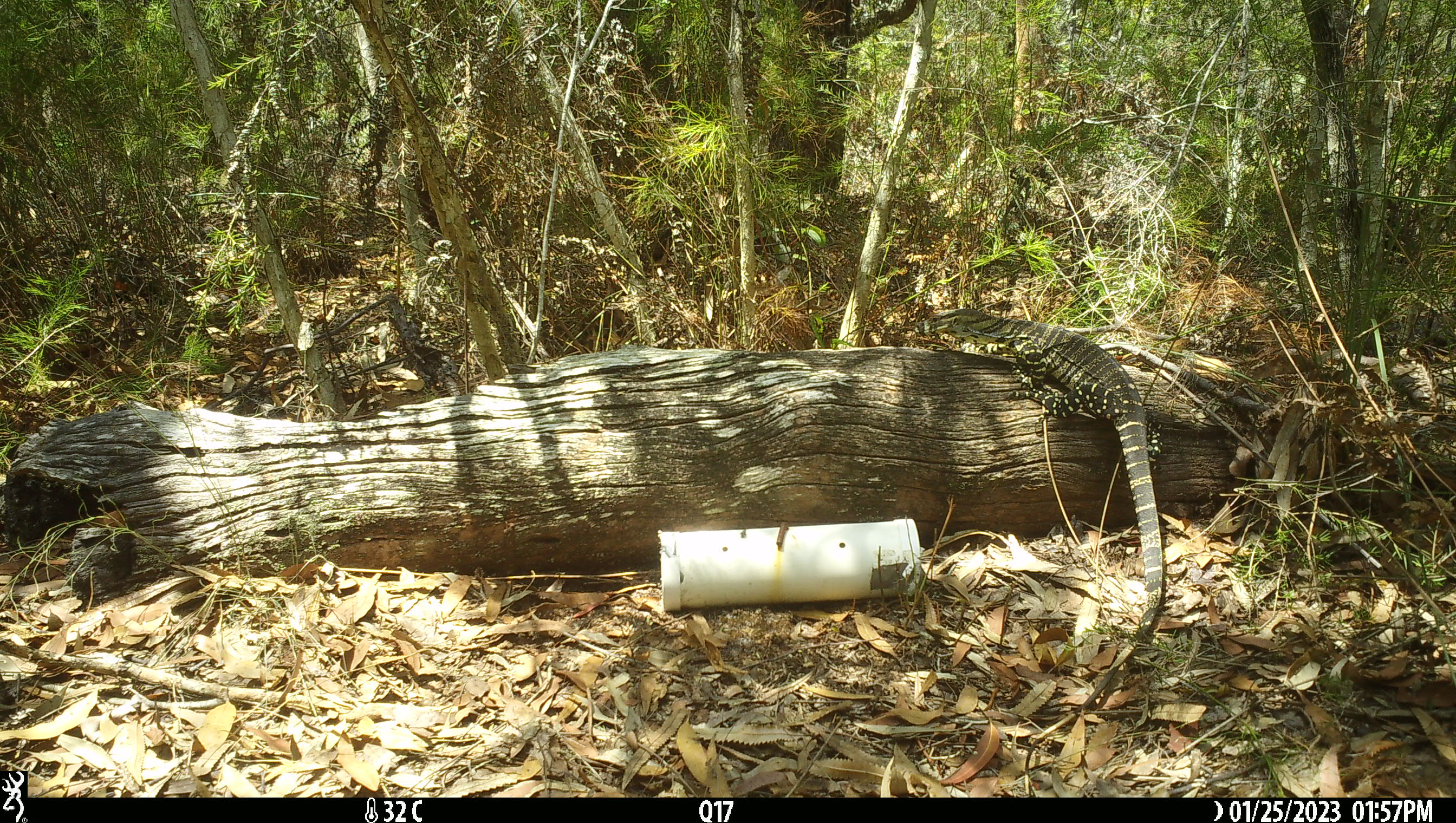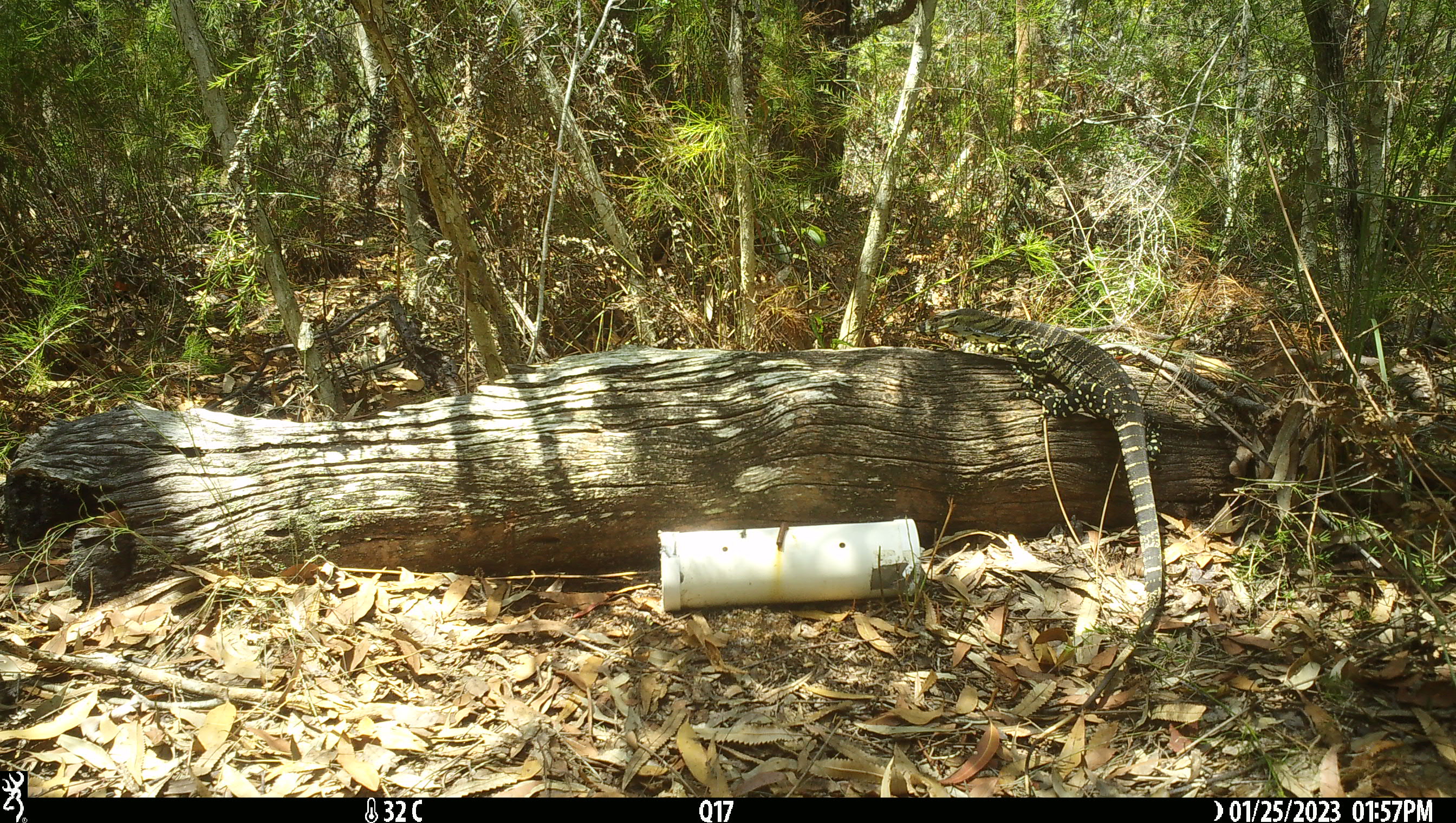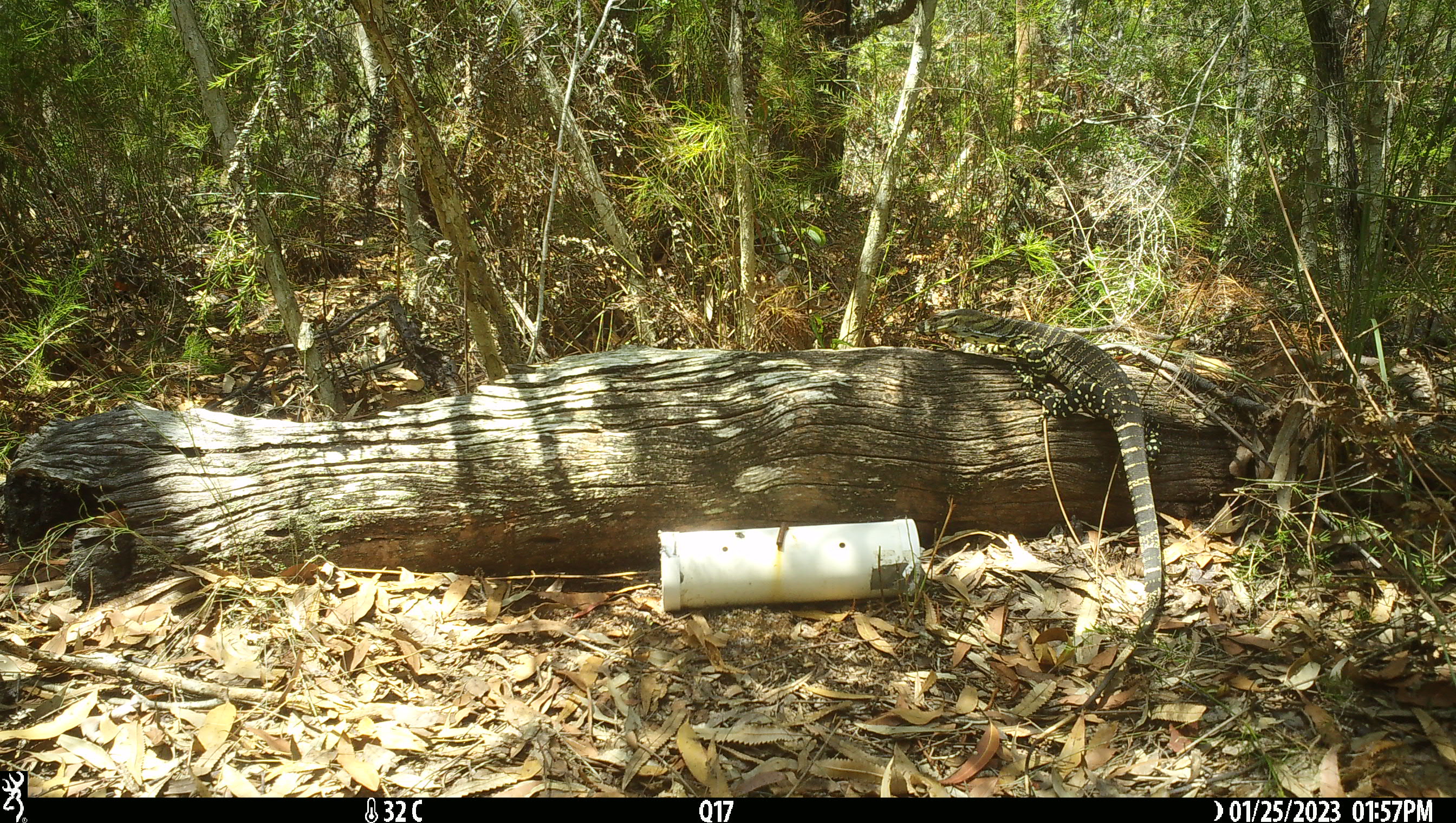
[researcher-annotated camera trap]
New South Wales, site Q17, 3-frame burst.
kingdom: Animalia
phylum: Chordata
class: Reptilia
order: Squamata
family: Varanidae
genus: Varanus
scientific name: Varanus varius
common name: lace monitor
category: goanna